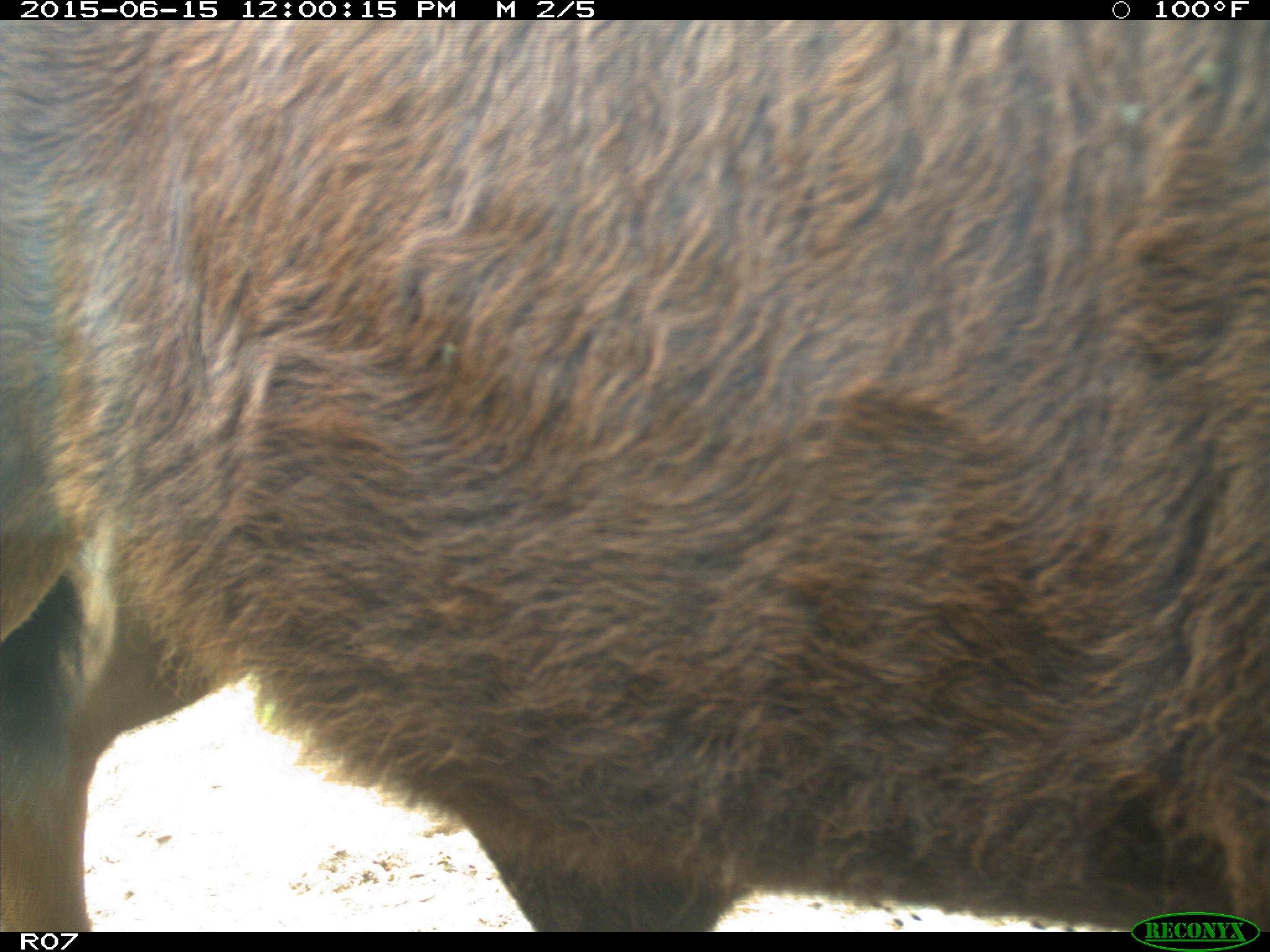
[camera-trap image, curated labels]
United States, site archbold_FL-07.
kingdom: Animalia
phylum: Chordata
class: Mammalia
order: Artiodactyla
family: Bovidae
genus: Bos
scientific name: Bos taurus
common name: domestic cow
Bos taurus (domestic cow).